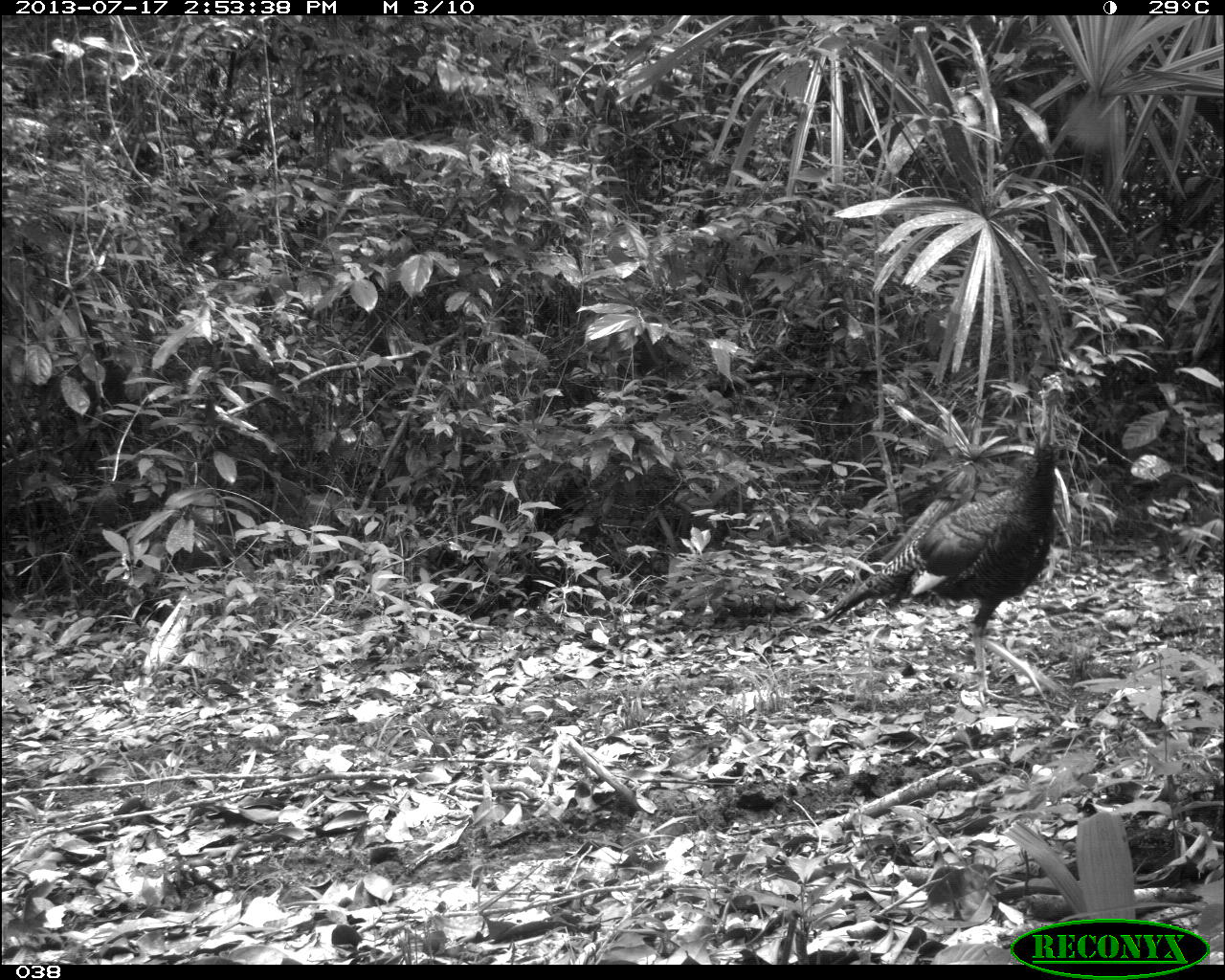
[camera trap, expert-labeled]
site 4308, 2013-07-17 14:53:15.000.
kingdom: Animalia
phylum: Chordata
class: Aves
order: Galliformes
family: Phasianidae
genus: Meleagris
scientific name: Meleagris ocellata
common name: ocellated turkey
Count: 5.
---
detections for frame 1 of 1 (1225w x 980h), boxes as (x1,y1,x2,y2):
meleagris ocellata: (814,370,1071,707)